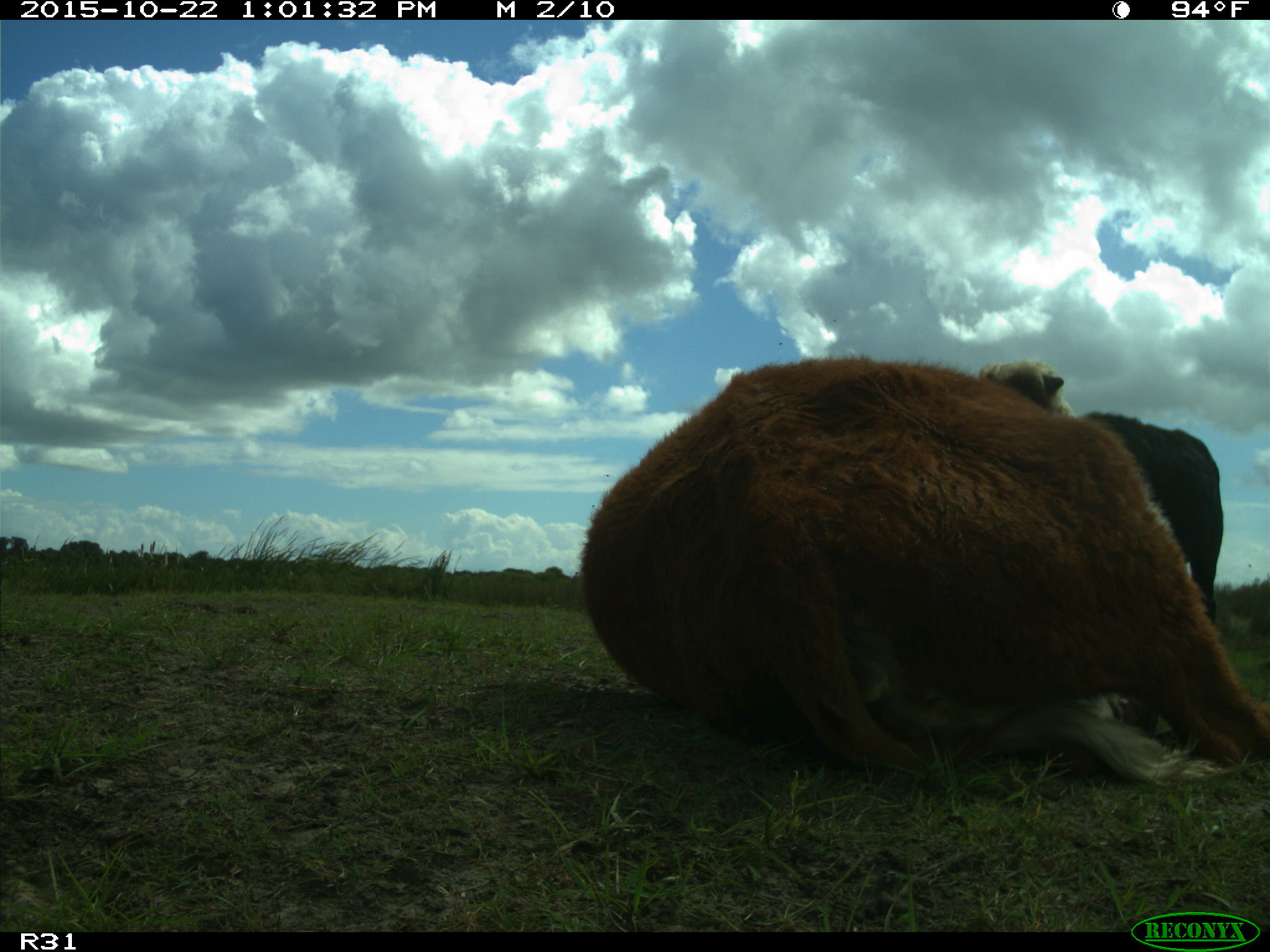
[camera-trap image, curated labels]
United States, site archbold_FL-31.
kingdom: Animalia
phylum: Chordata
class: Mammalia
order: Artiodactyla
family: Bovidae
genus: Bos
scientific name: Bos taurus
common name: domestic cow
Bos taurus (domestic cow).